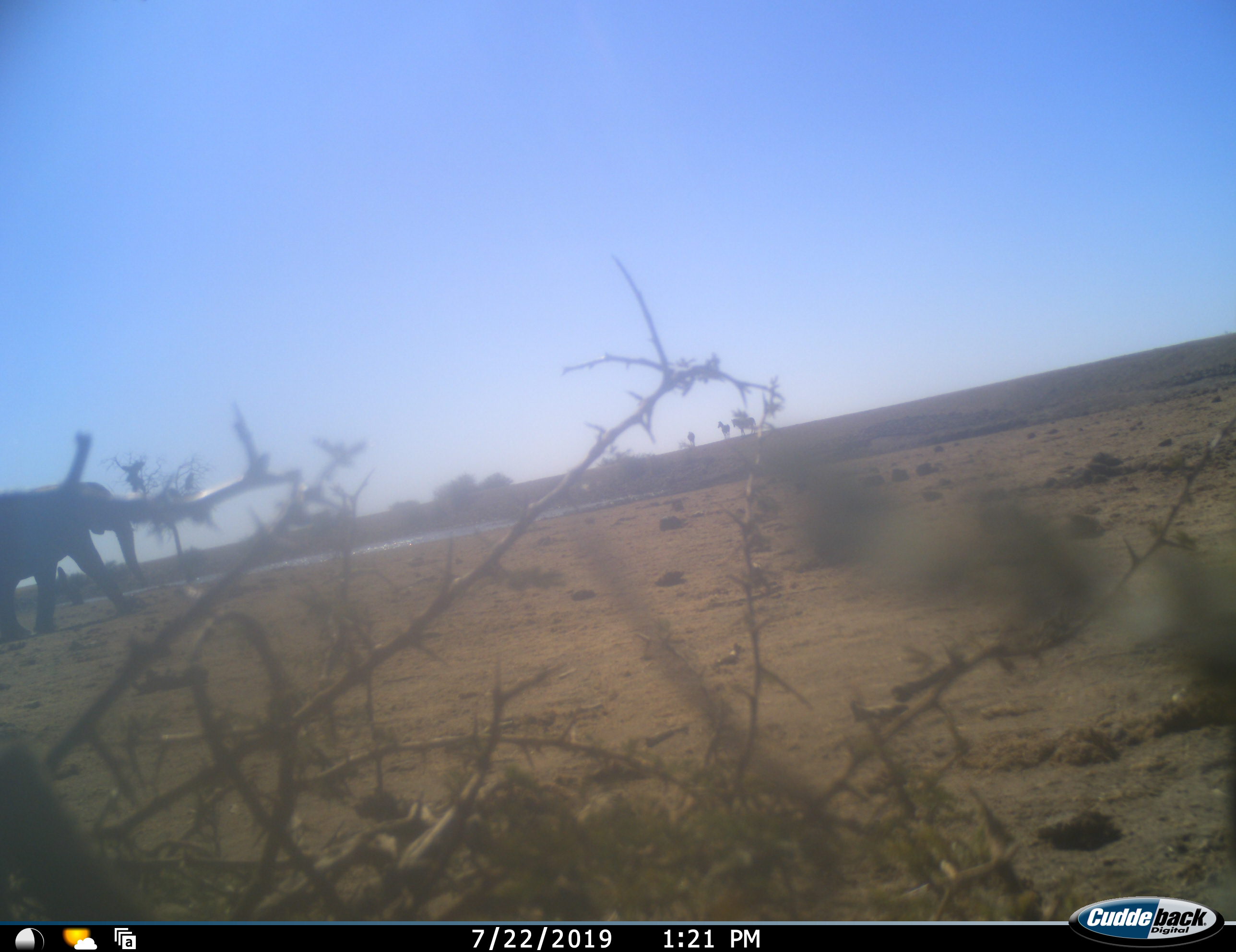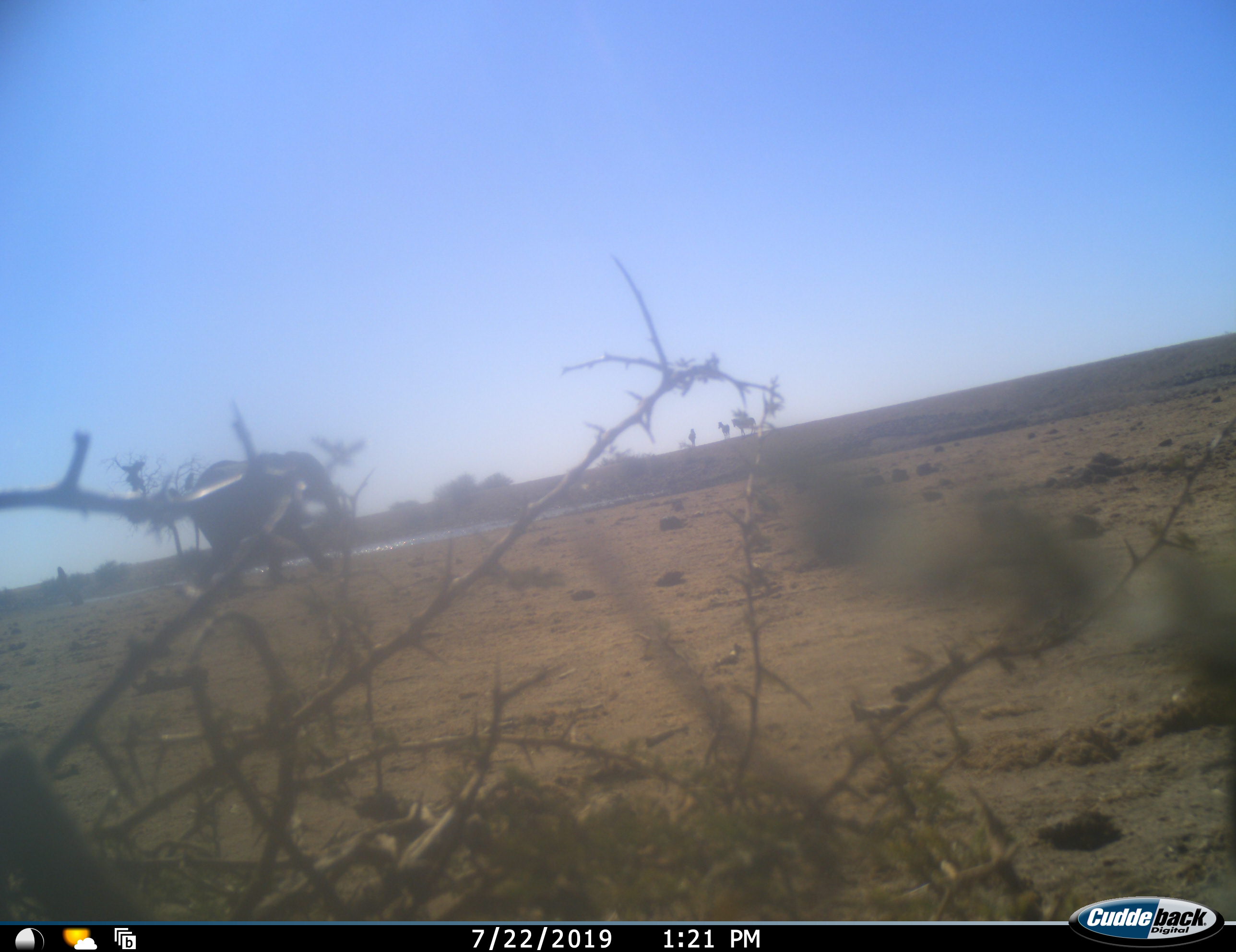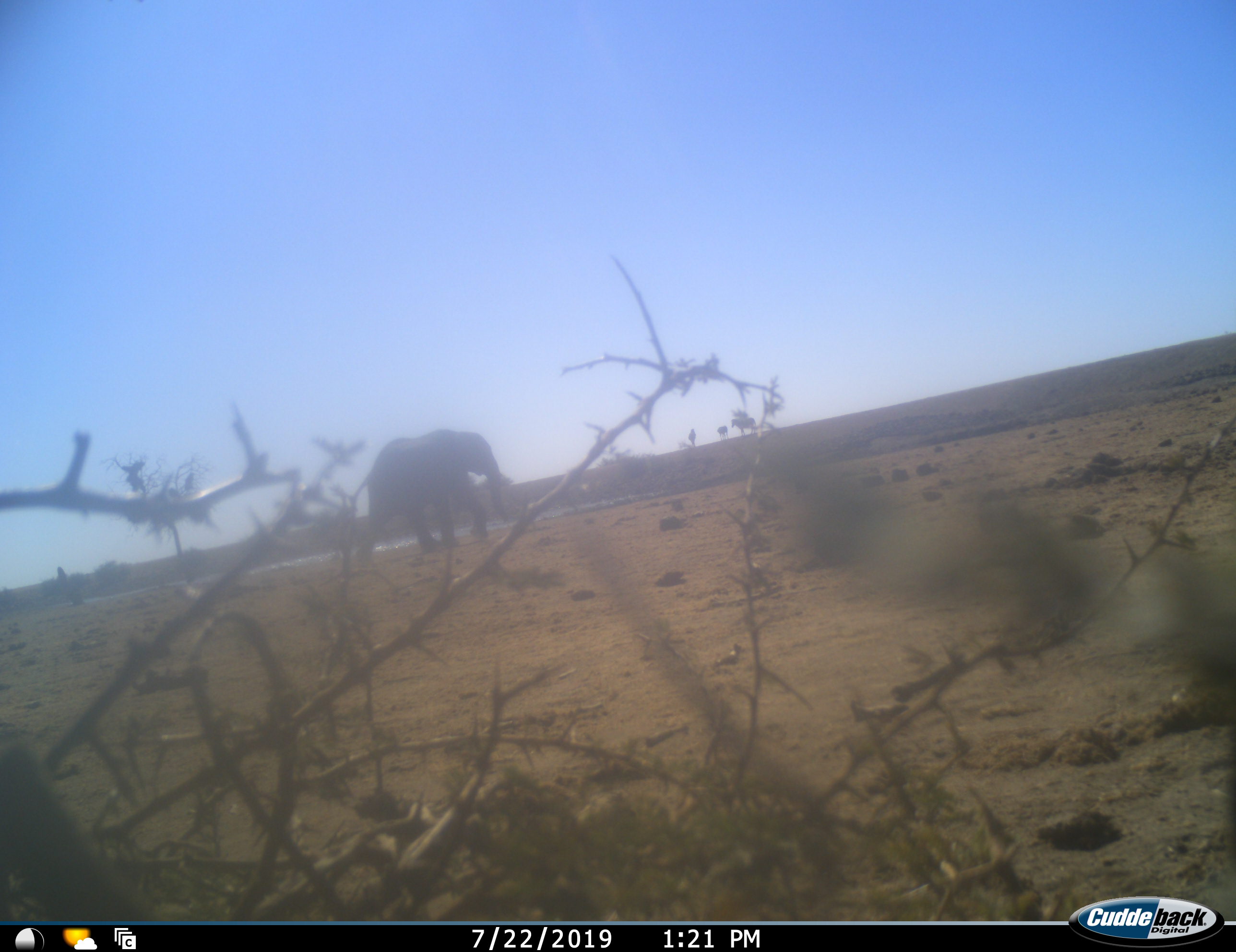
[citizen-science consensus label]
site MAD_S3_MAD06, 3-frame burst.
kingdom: Animalia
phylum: Chordata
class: Mammalia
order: Proboscidea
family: Elephantidae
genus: Loxodonta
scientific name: Loxodonta africana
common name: african bush elephant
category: elephant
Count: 1.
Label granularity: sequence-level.